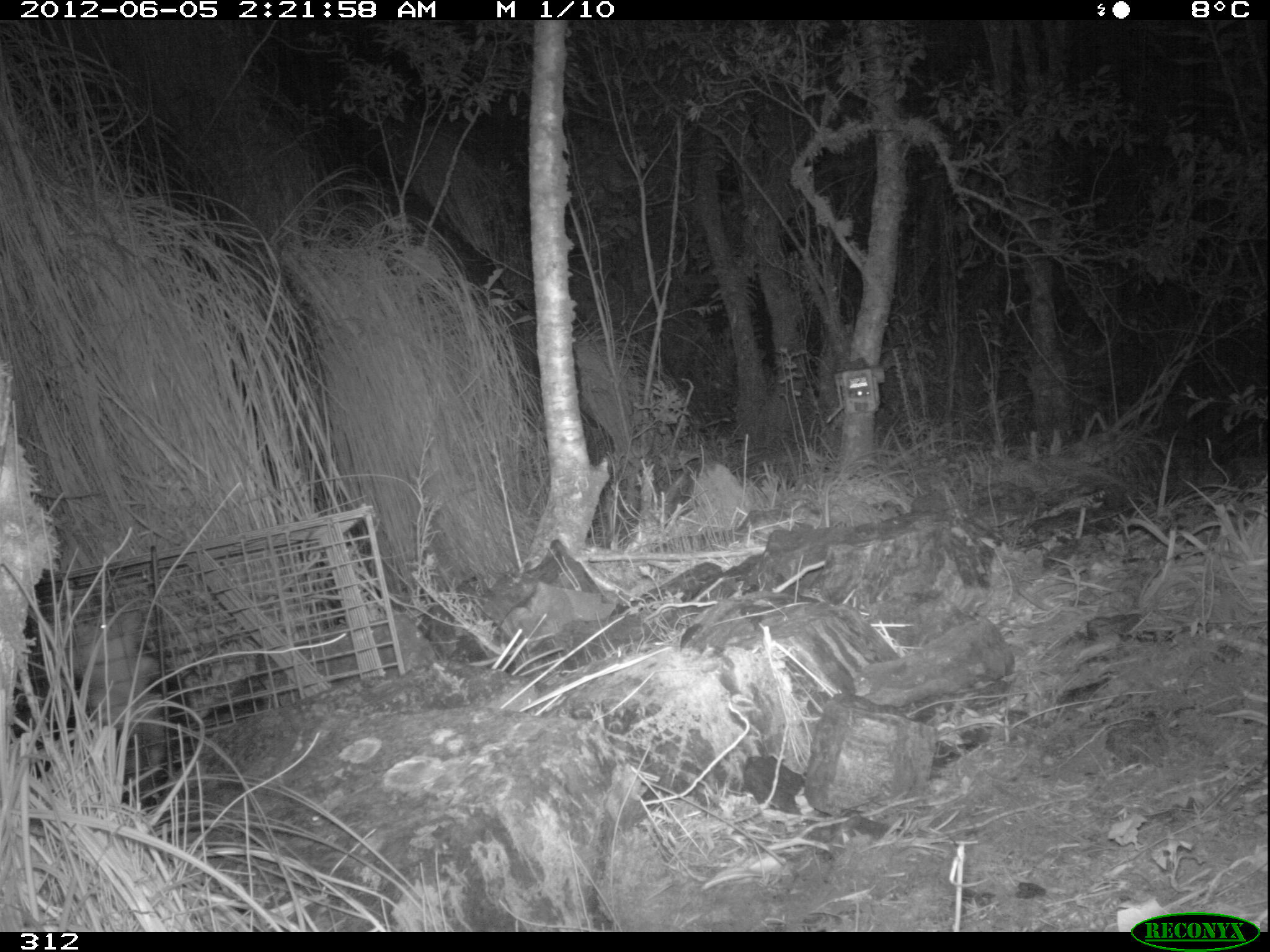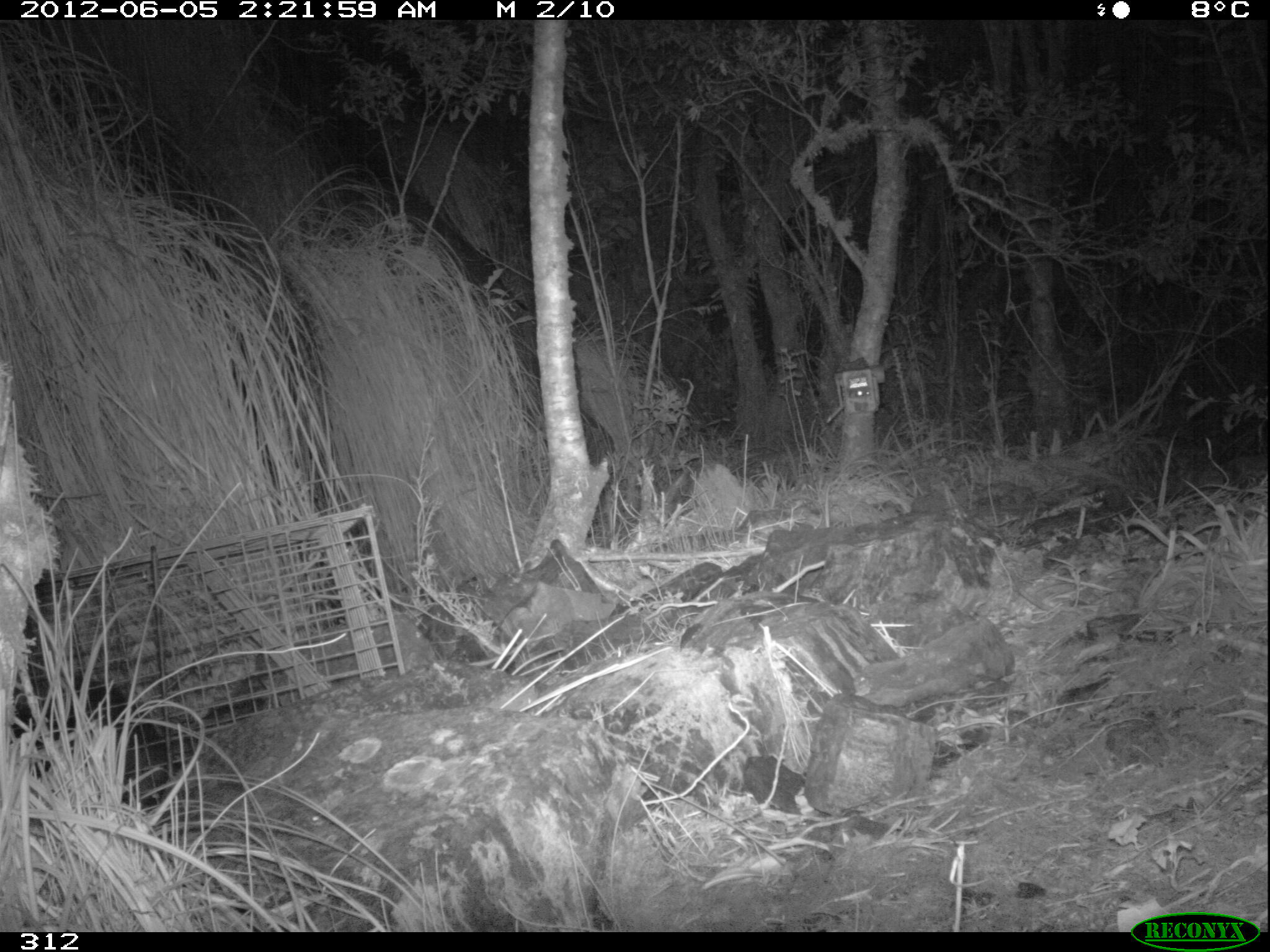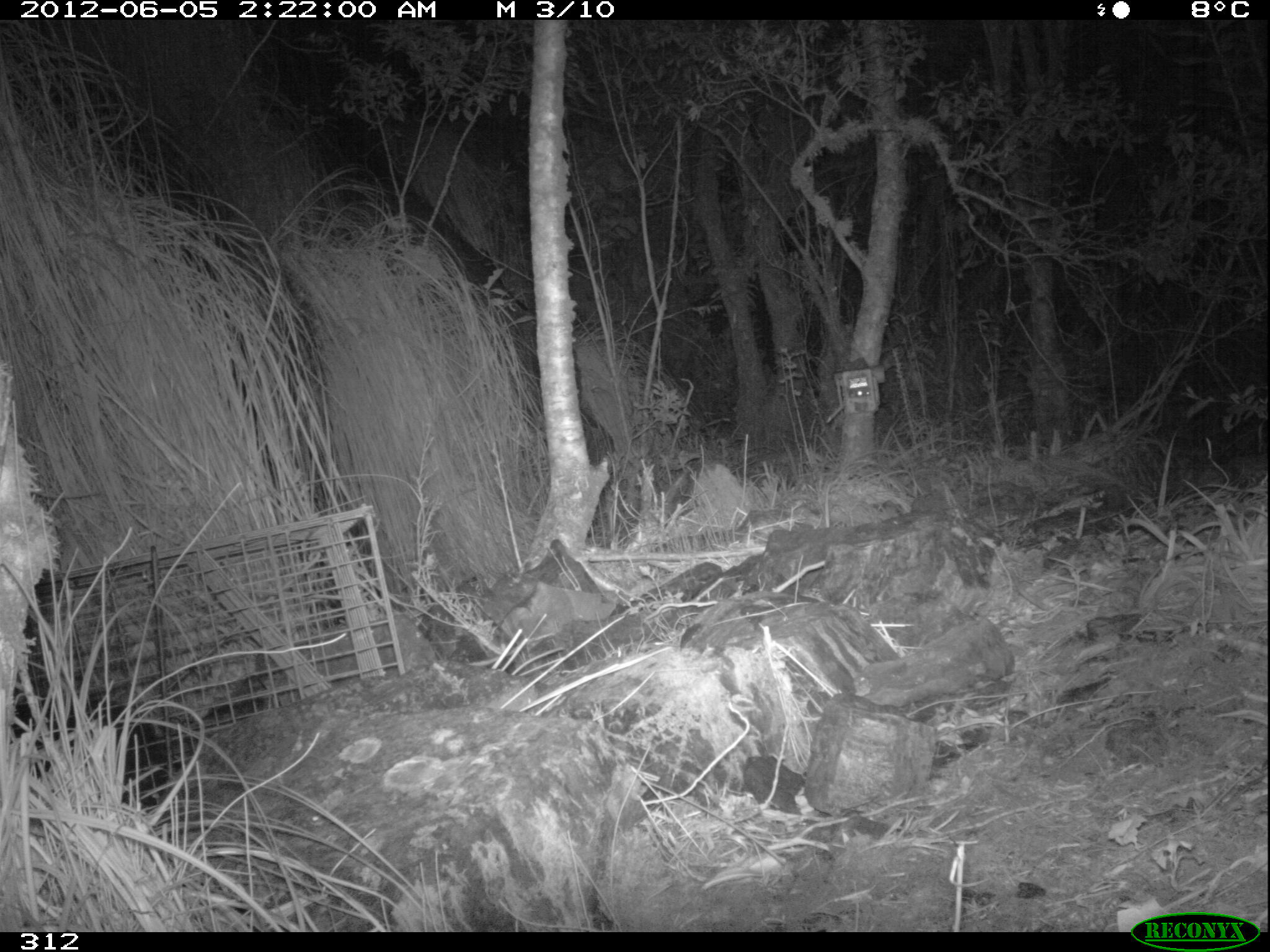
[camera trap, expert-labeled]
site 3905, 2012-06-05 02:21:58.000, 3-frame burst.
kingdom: Animalia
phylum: Chordata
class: Mammalia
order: Didelphimorphia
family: Didelphidae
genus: Didelphis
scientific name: Didelphis pernigra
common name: andean white-eared opossum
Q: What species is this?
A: Didelphis pernigra (andean white-eared opossum).